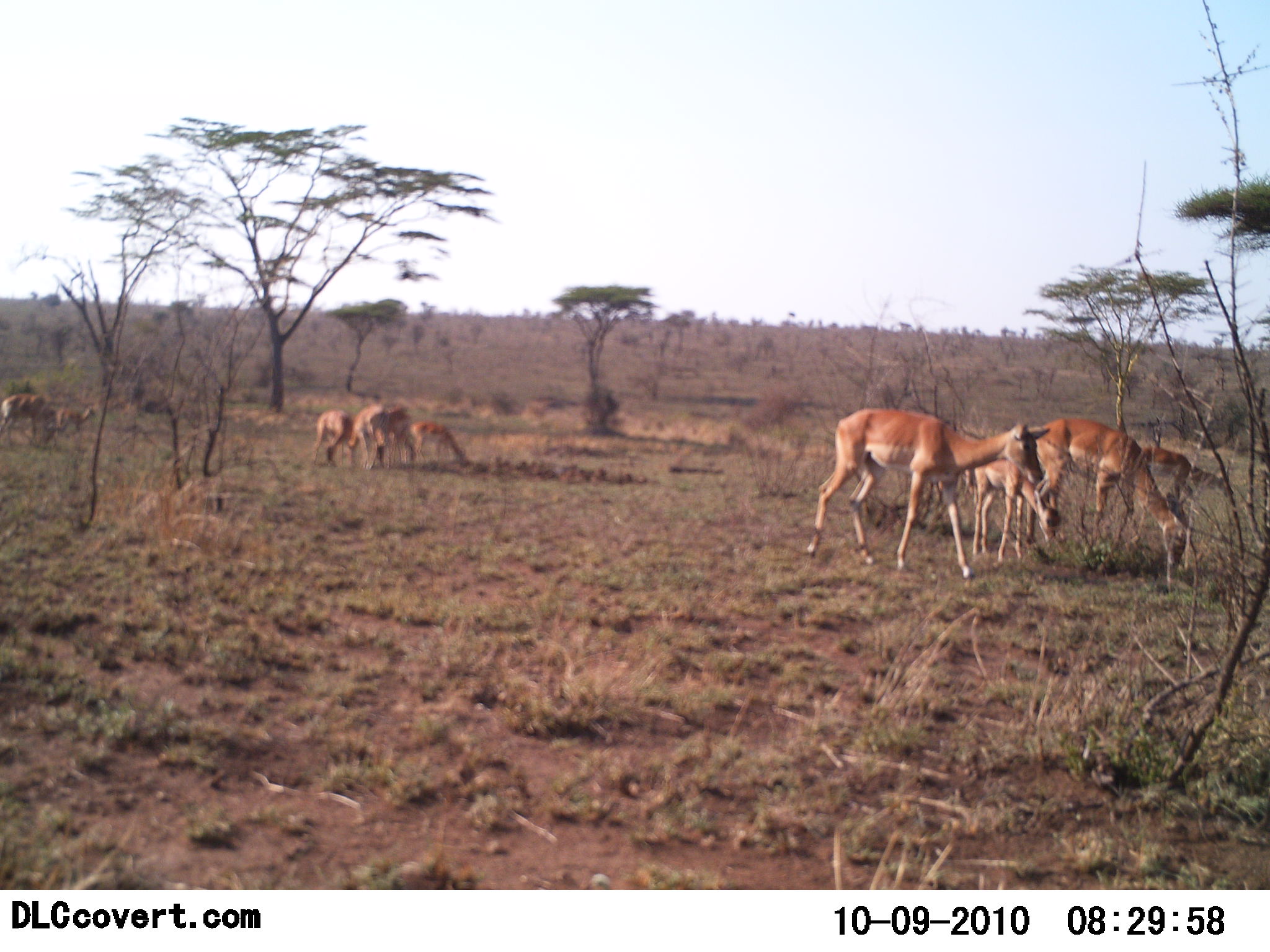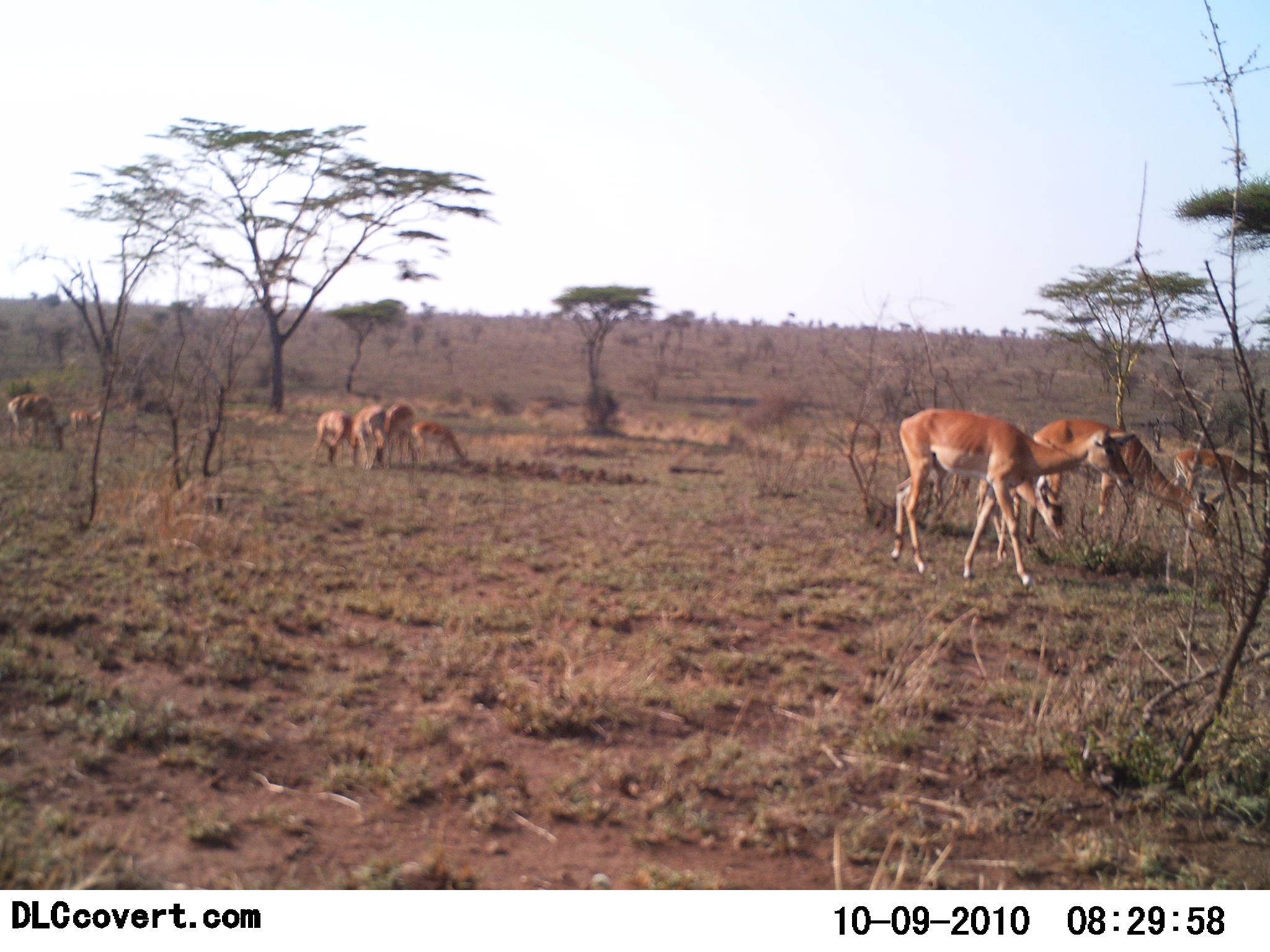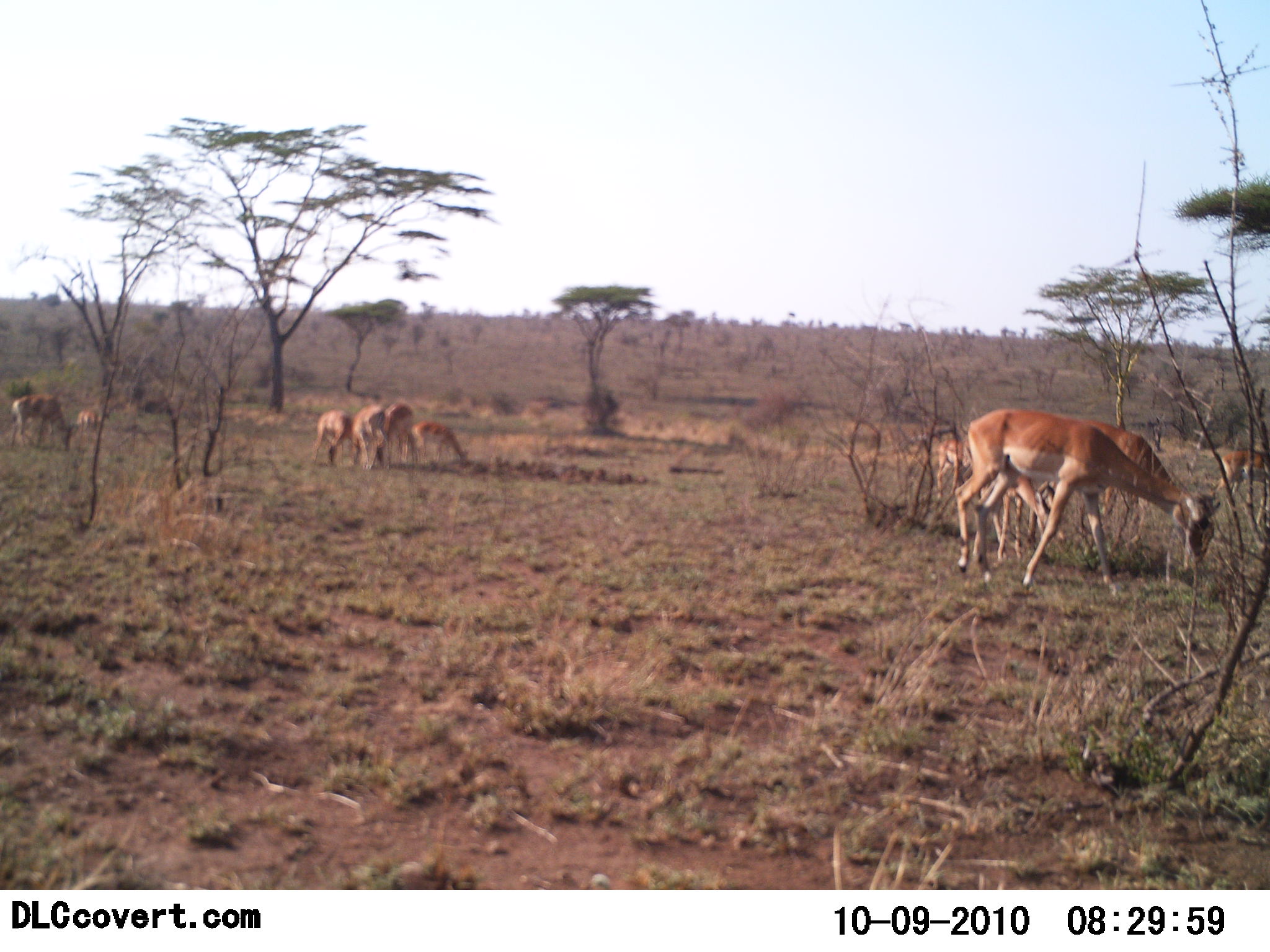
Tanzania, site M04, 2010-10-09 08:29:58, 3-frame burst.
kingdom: Animalia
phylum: Chordata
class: Mammalia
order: Artiodactyla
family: Bovidae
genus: Aepyceros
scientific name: Aepyceros melampus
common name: impala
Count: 10.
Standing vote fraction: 50%.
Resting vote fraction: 8%.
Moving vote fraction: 58%.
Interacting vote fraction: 8%.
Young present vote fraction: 25%.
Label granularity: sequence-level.